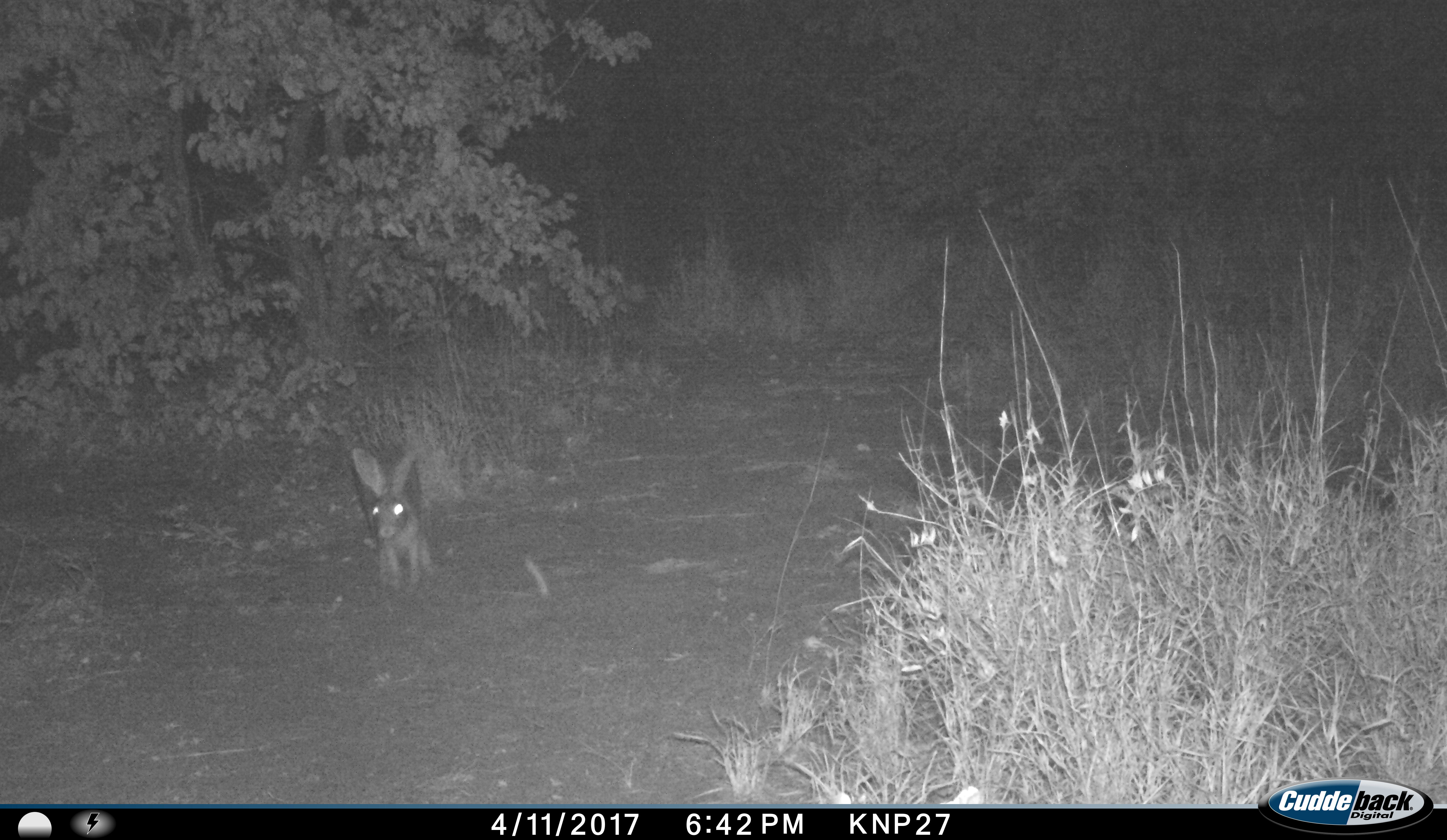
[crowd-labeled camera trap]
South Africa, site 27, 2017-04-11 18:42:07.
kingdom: Animalia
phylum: Chordata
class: Mammalia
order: Lagomorpha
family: Leporidae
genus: Lepus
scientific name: Lepus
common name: hare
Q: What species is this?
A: Hare (Lepus).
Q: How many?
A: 1.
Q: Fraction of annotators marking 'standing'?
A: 0%.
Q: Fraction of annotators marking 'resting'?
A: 0%.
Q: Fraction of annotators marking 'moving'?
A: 100%.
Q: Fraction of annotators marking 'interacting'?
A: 0%.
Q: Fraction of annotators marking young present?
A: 0%.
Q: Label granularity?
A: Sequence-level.